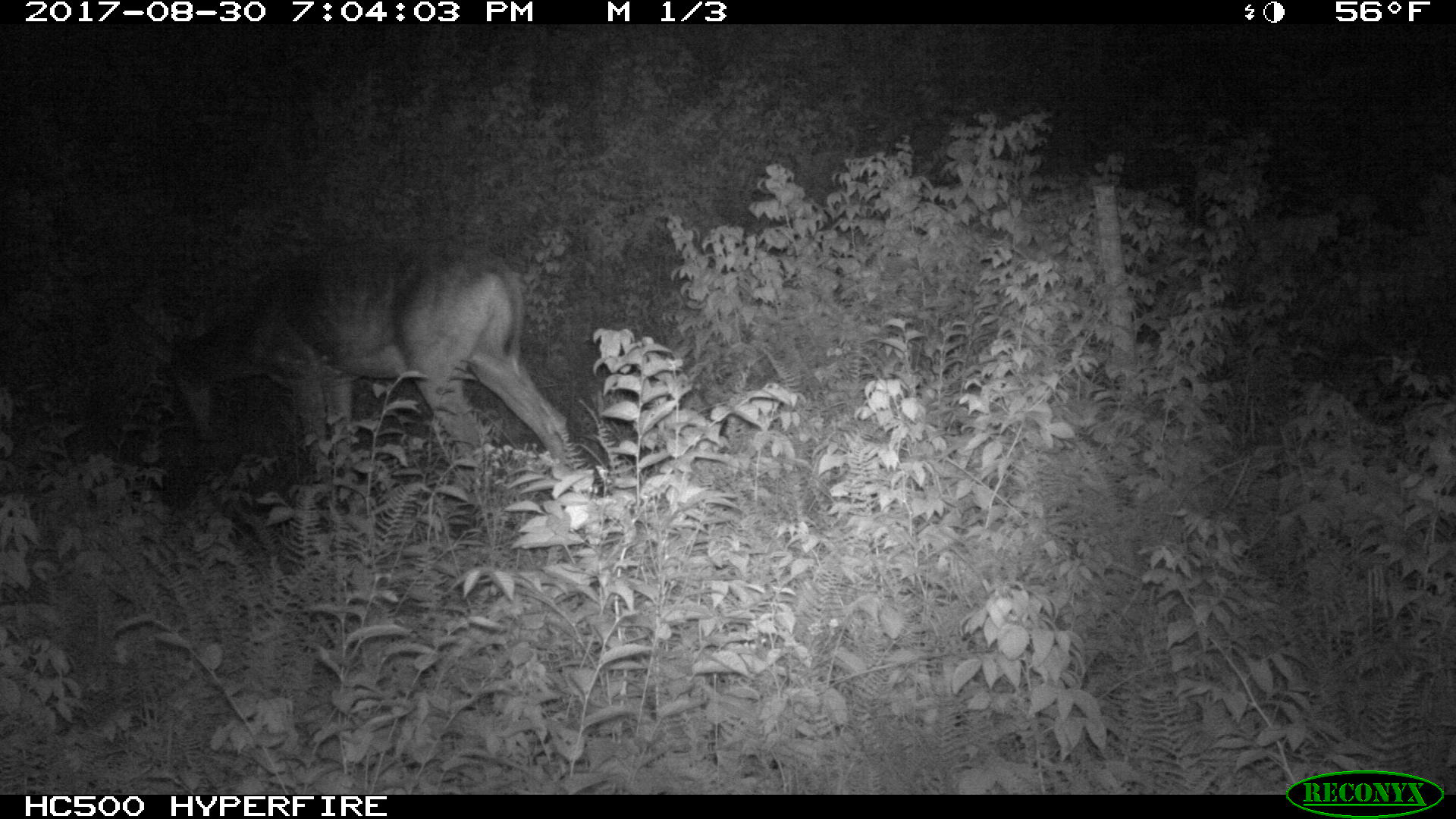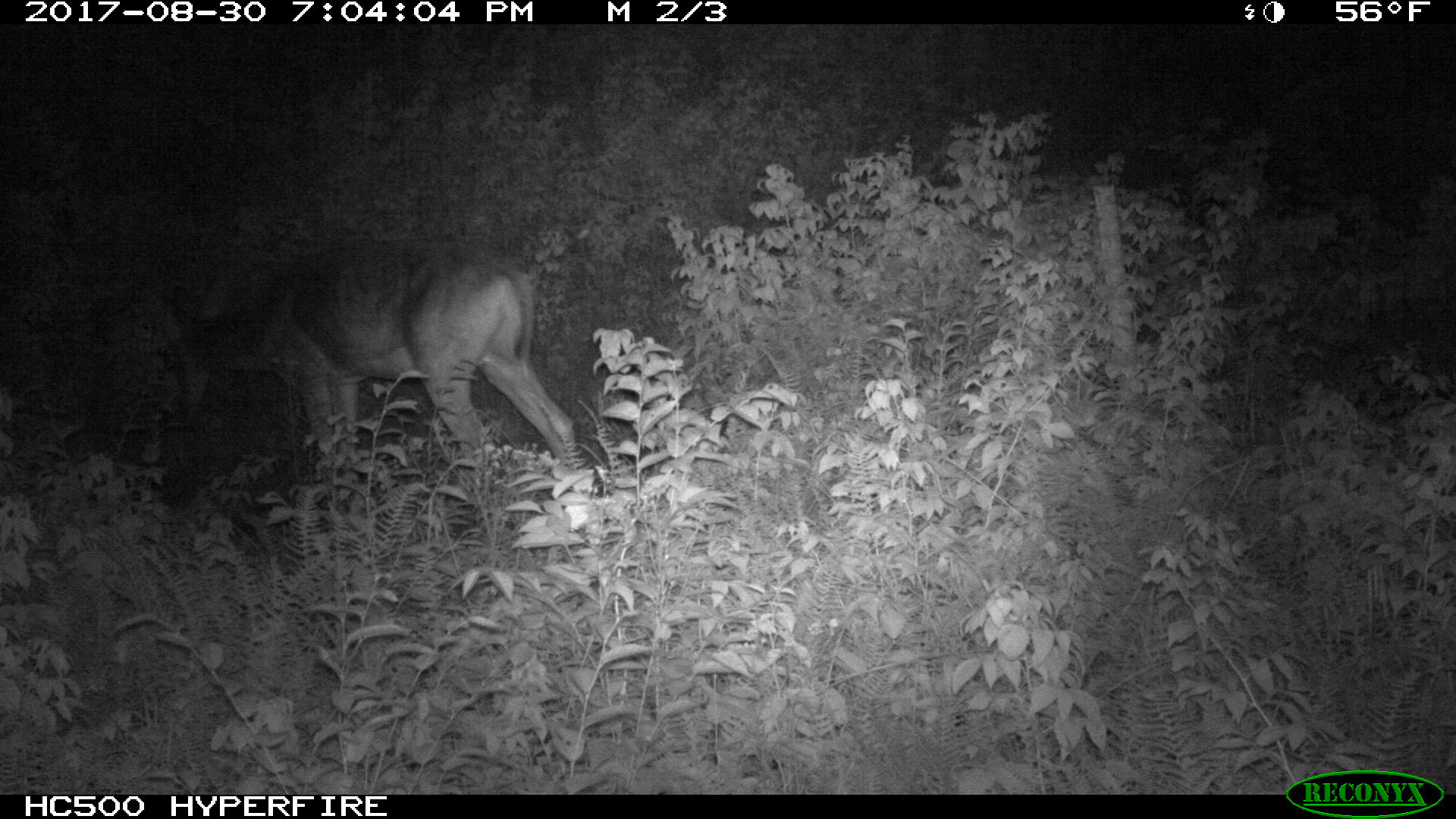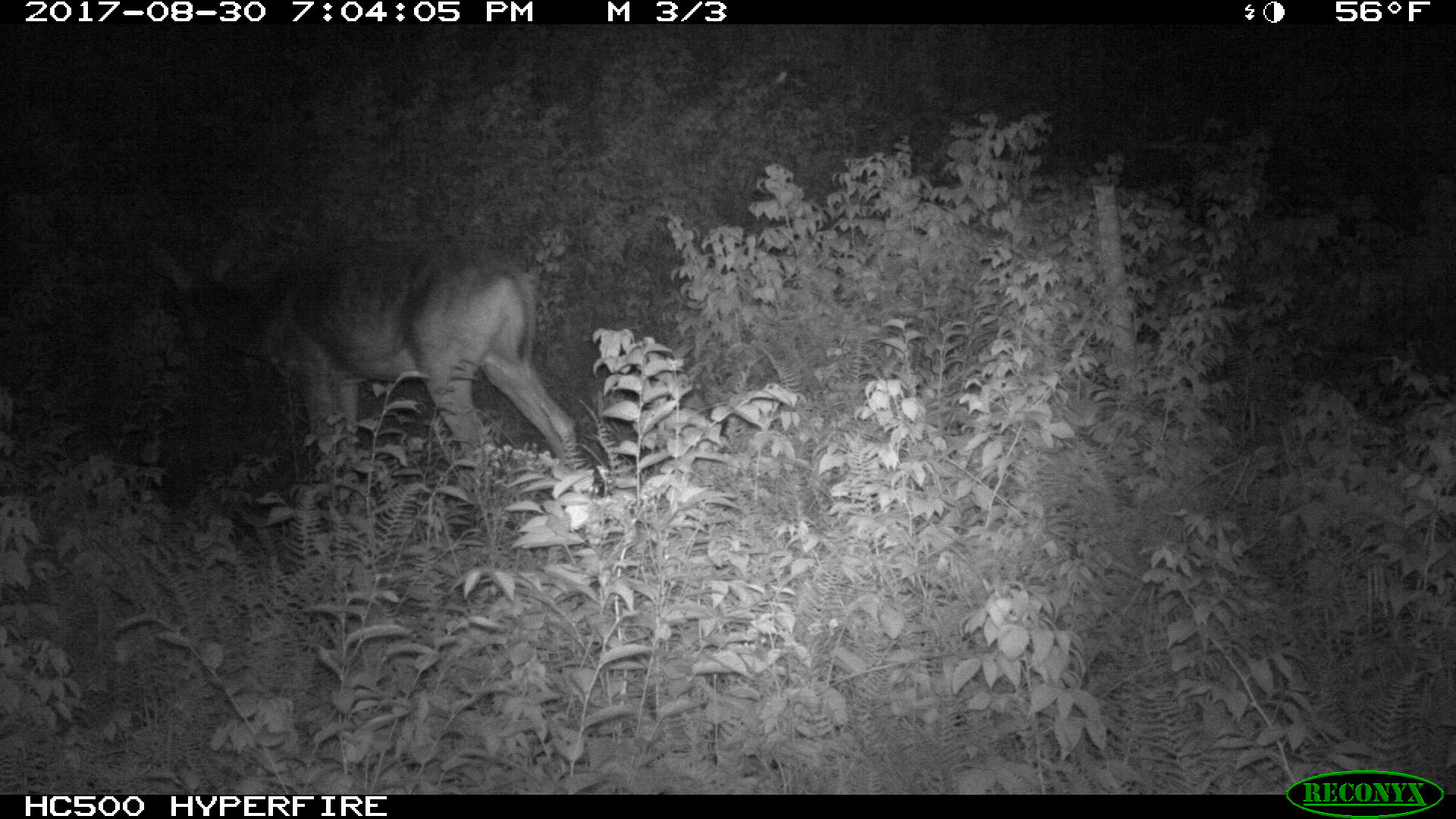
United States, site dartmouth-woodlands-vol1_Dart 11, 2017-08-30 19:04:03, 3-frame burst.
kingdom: Animalia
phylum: Chordata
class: Mammalia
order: Artiodactyla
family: Cervidae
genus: Odocoileus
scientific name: Odocoileus virginianus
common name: white-tailed deer